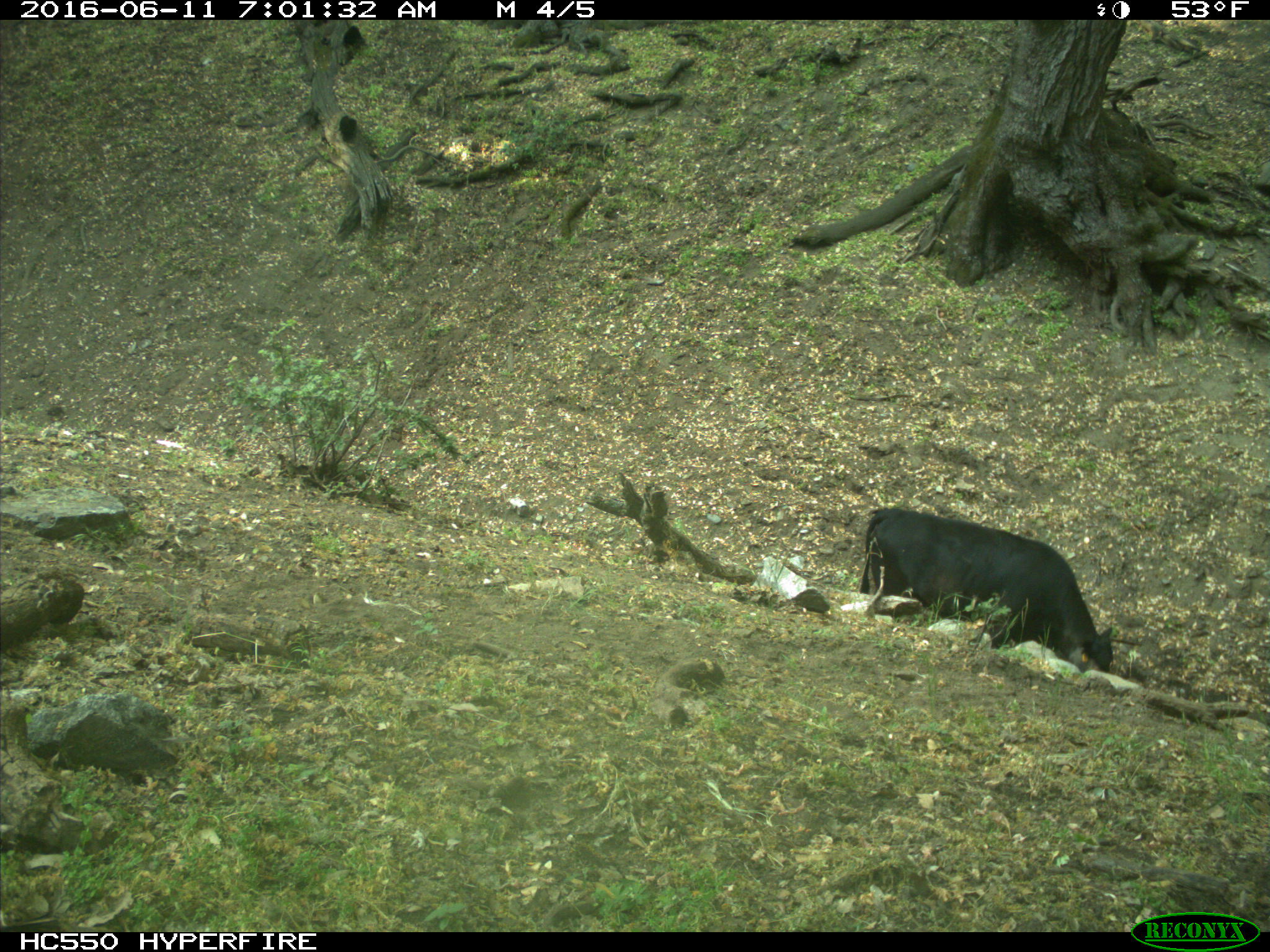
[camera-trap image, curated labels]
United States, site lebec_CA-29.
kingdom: Animalia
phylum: Chordata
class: Mammalia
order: Artiodactyla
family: Bovidae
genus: Bos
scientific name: Bos taurus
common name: domestic cow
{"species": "Bos taurus (domestic cow)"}